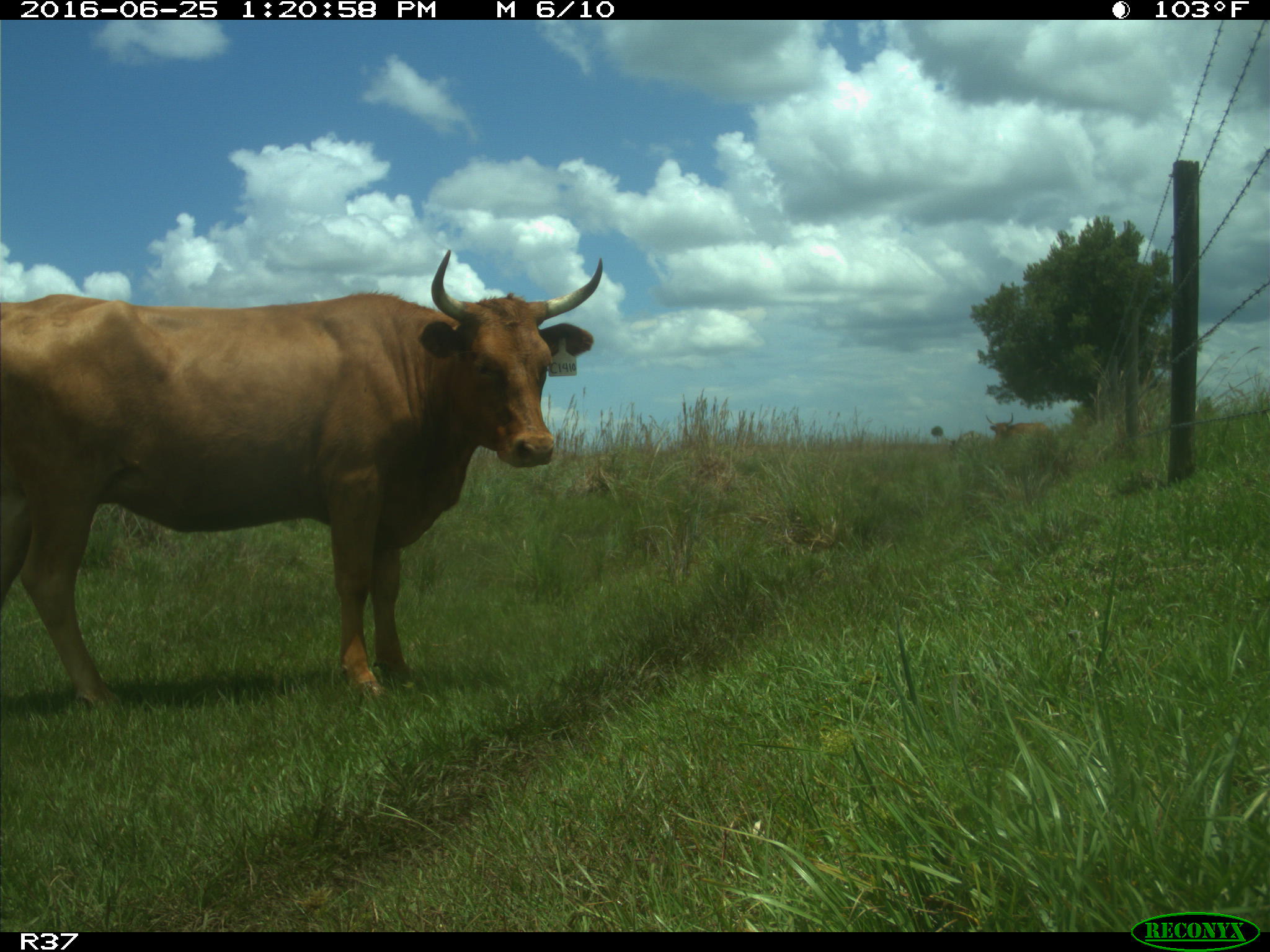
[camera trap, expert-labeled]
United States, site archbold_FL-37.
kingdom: Animalia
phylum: Chordata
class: Mammalia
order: Artiodactyla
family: Bovidae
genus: Bos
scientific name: Bos taurus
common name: domestic cow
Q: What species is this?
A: Bos taurus (domestic cow).